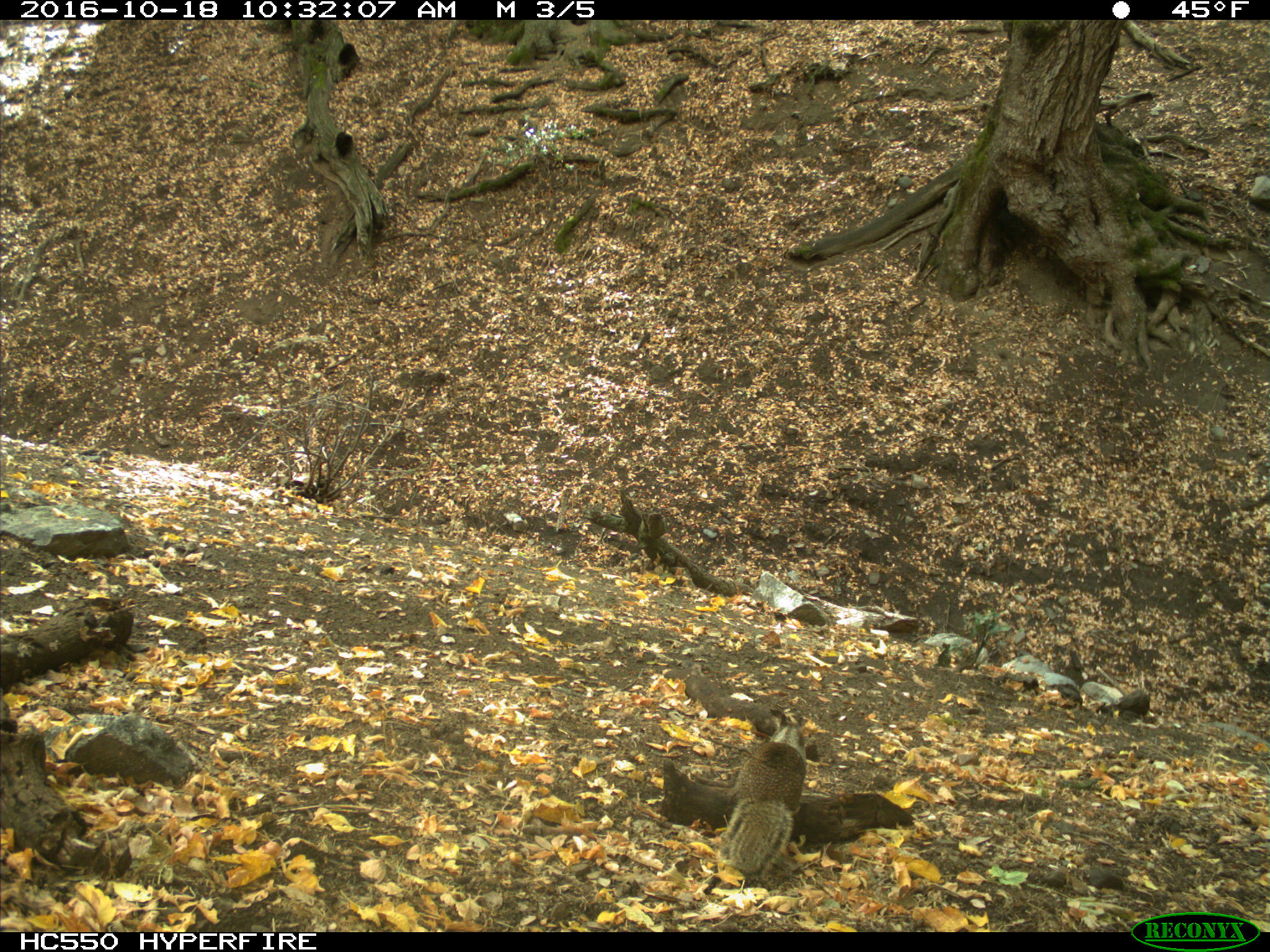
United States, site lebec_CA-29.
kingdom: Animalia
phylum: Chordata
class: Mammalia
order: Rodentia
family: Sciuridae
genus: Otospermophilus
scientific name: Otospermophilus beecheyi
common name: california ground squirrel